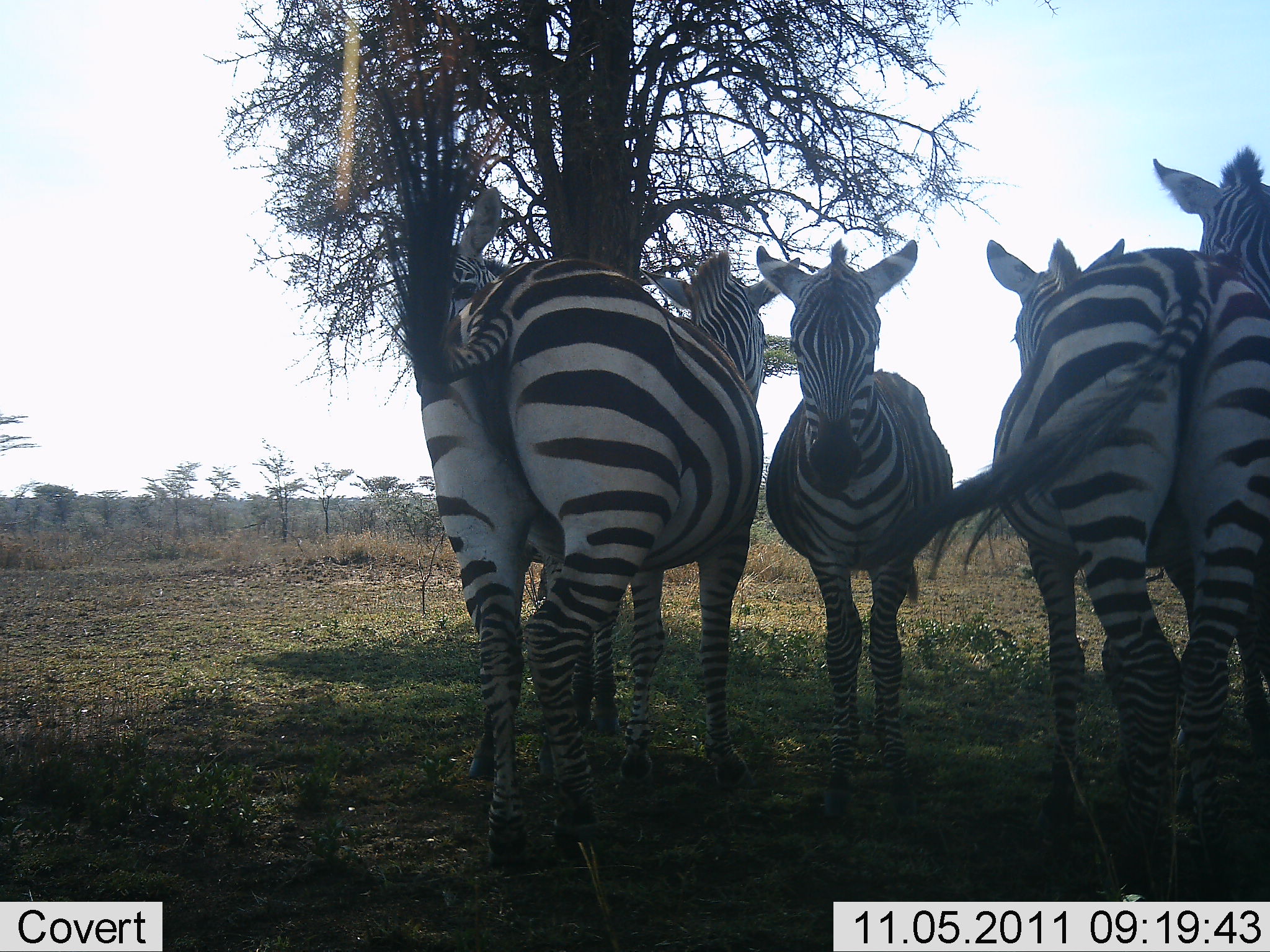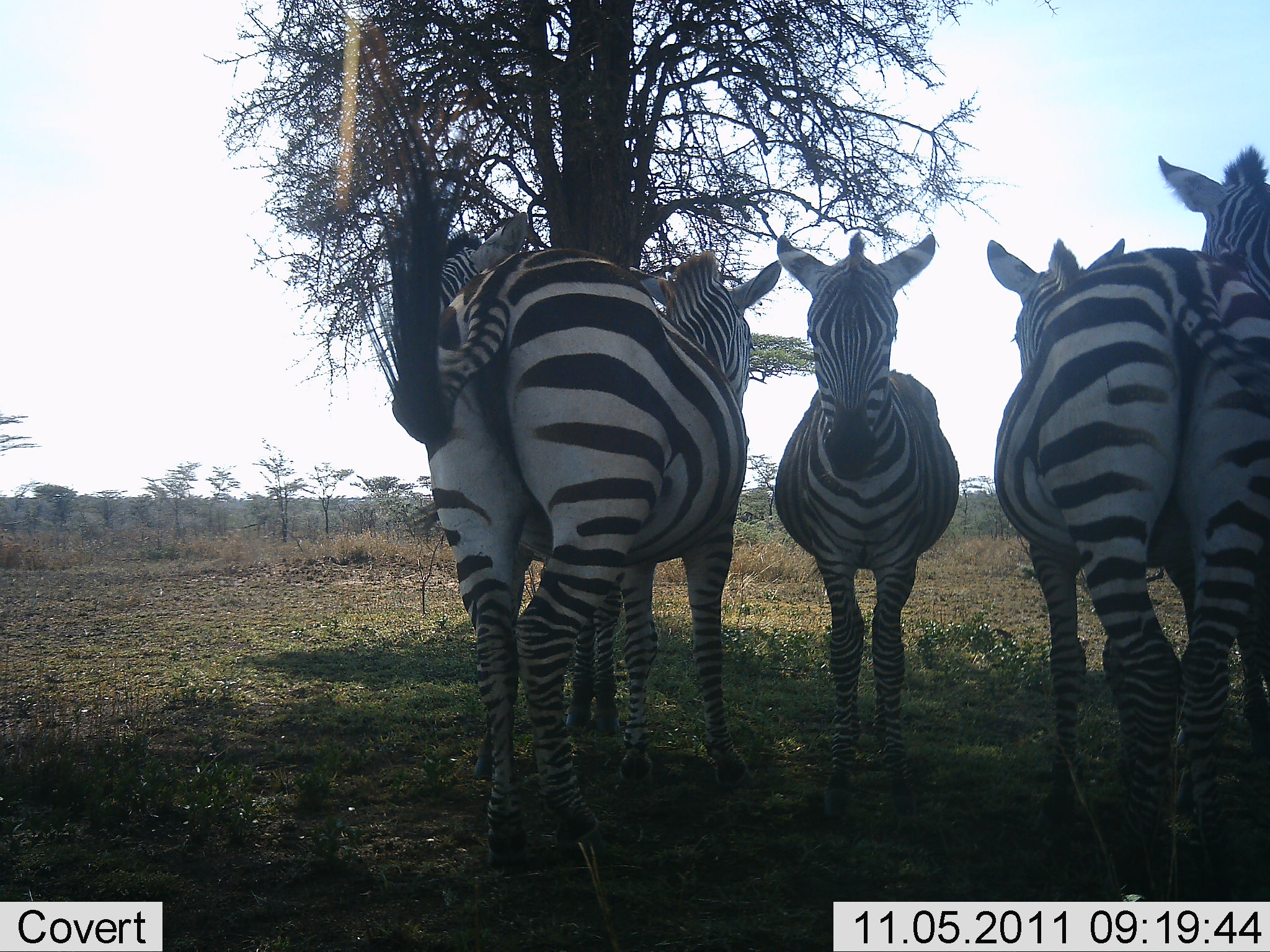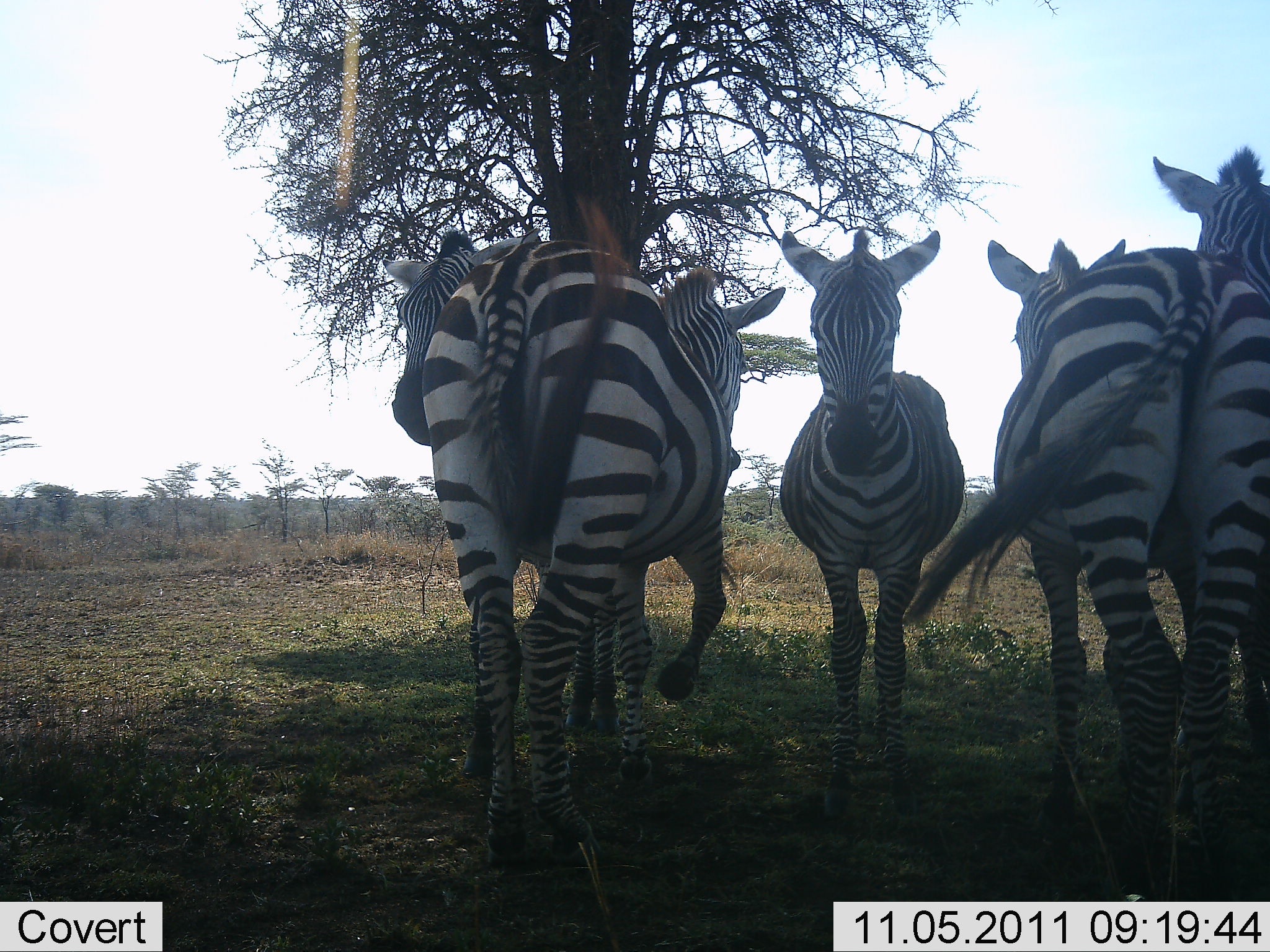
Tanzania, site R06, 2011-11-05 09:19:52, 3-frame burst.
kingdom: Animalia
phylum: Chordata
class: Mammalia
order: Perissodactyla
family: Equidae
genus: Equus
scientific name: Equus quagga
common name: plains zebra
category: zebra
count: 4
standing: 93%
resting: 7%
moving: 0%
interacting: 33%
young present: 0%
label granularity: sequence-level